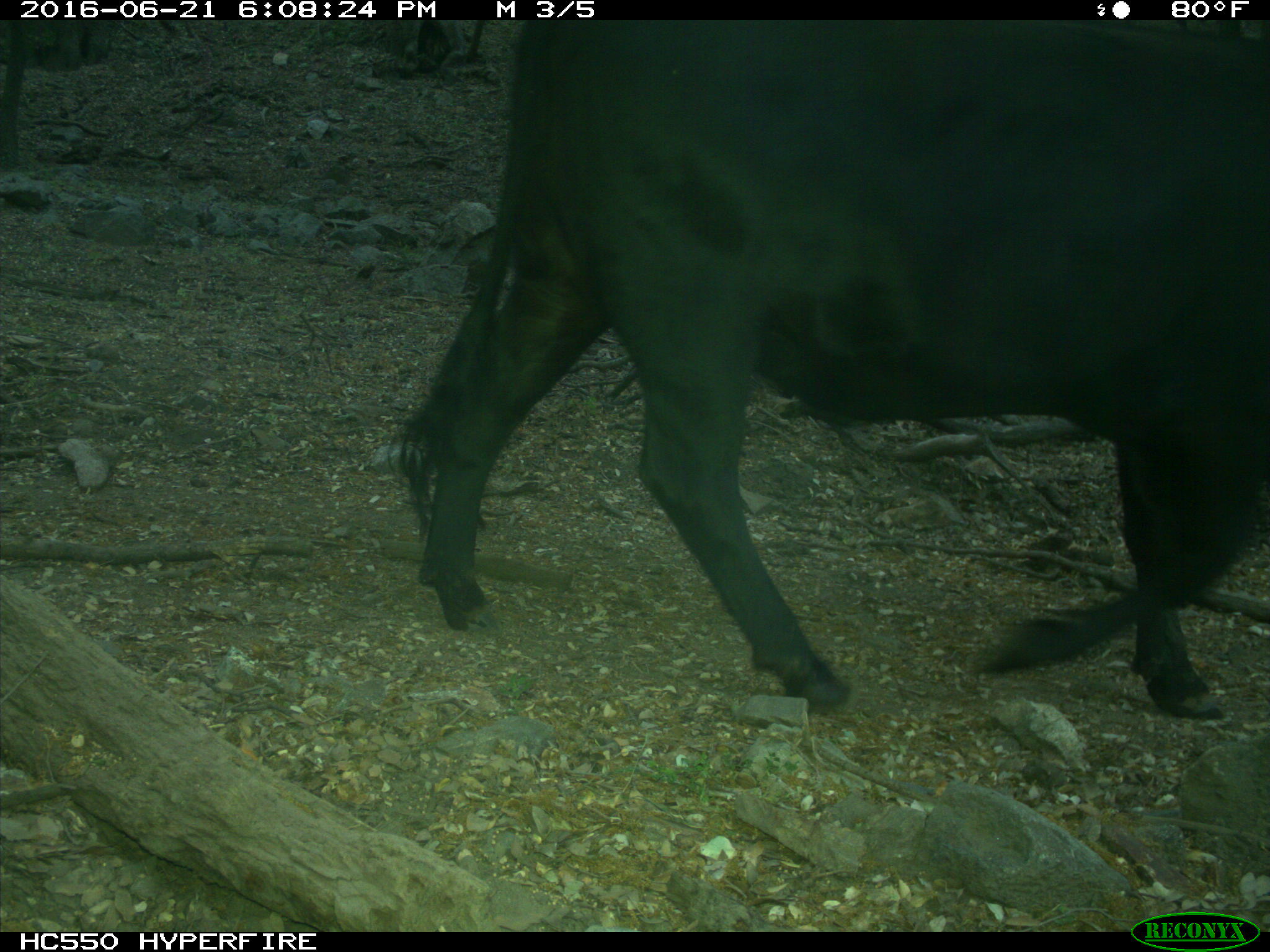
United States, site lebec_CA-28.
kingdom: Animalia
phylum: Chordata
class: Mammalia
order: Artiodactyla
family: Bovidae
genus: Bos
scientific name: Bos taurus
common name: domestic cow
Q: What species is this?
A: Bos taurus (domestic cow).